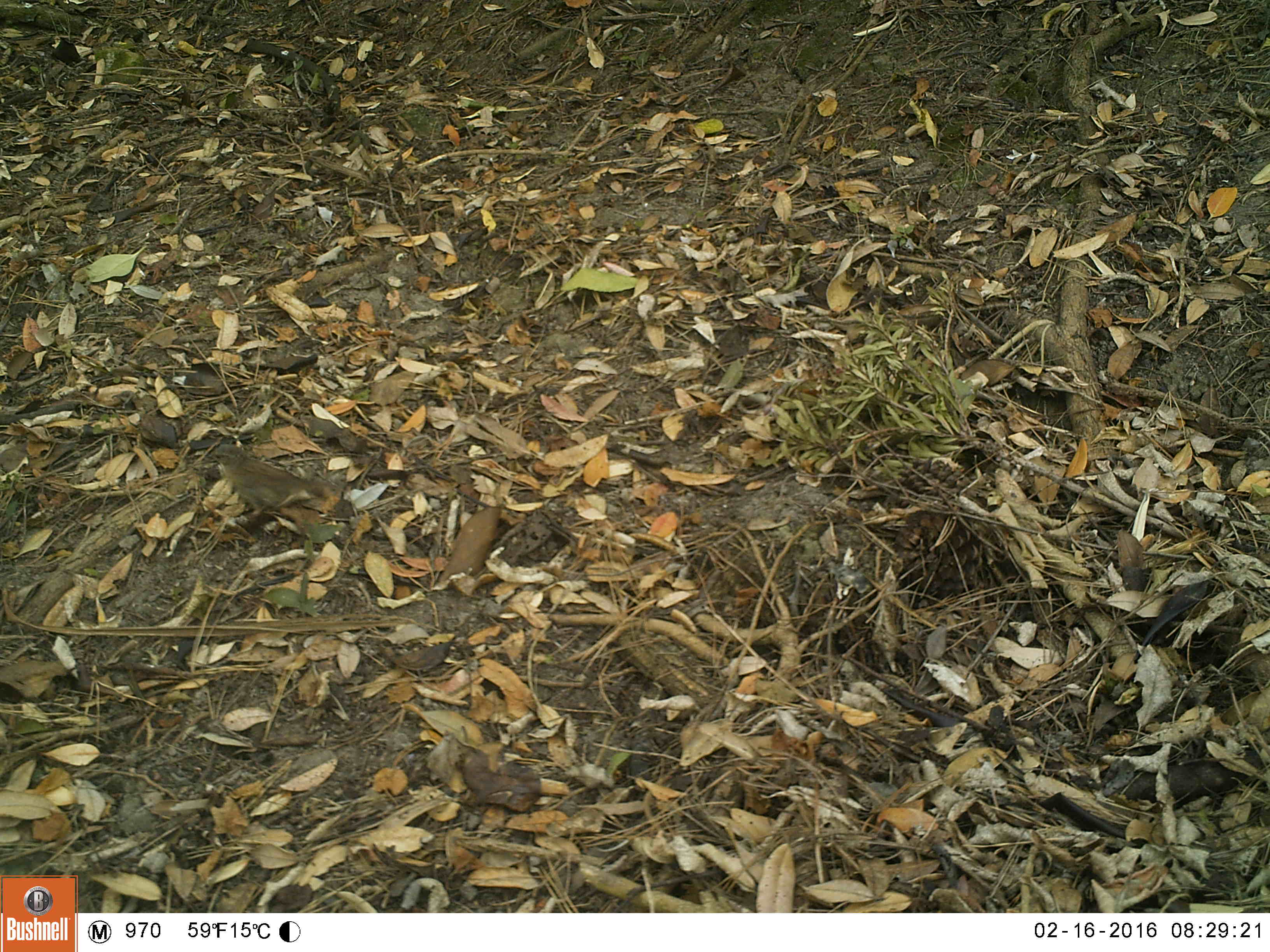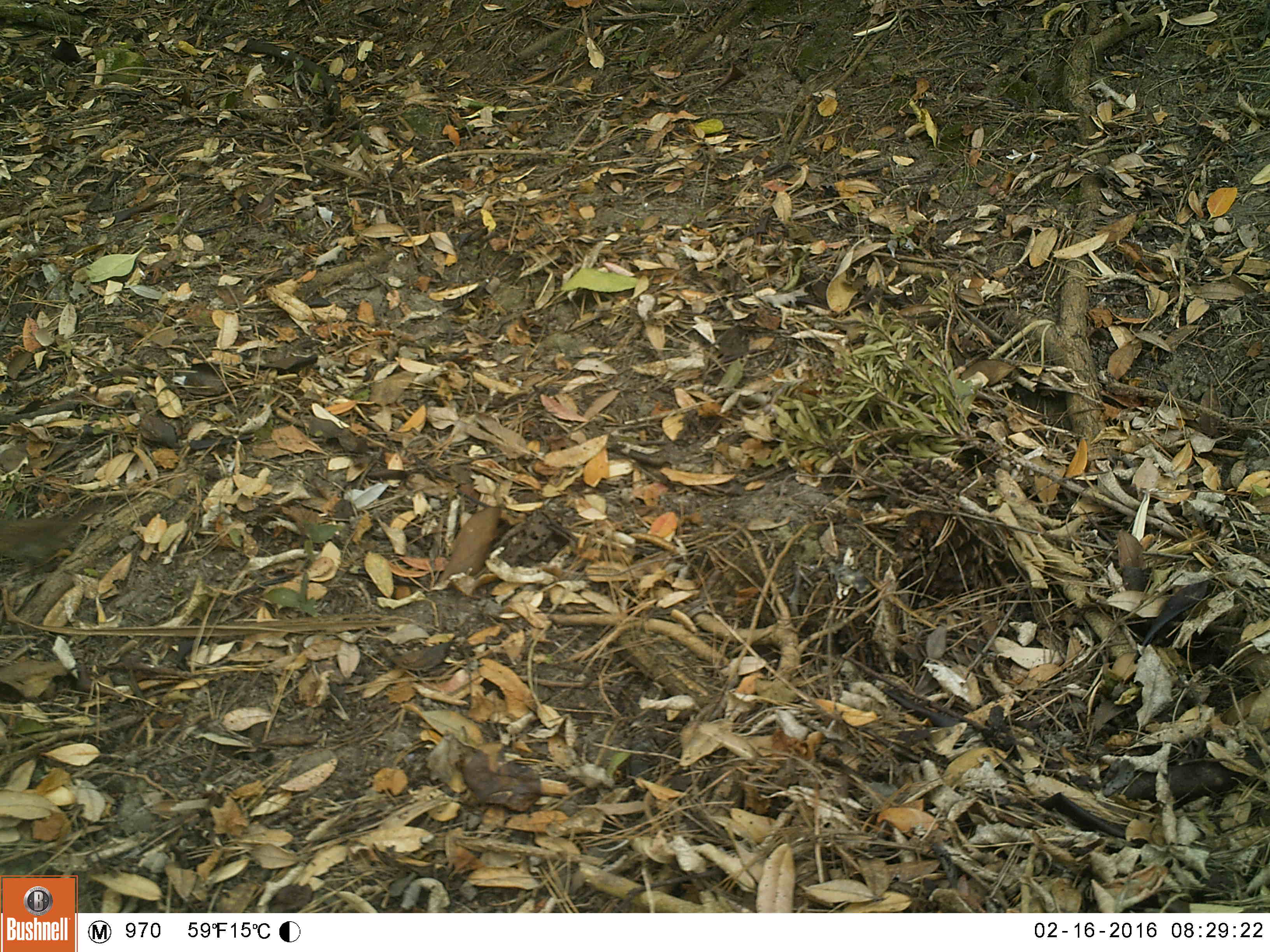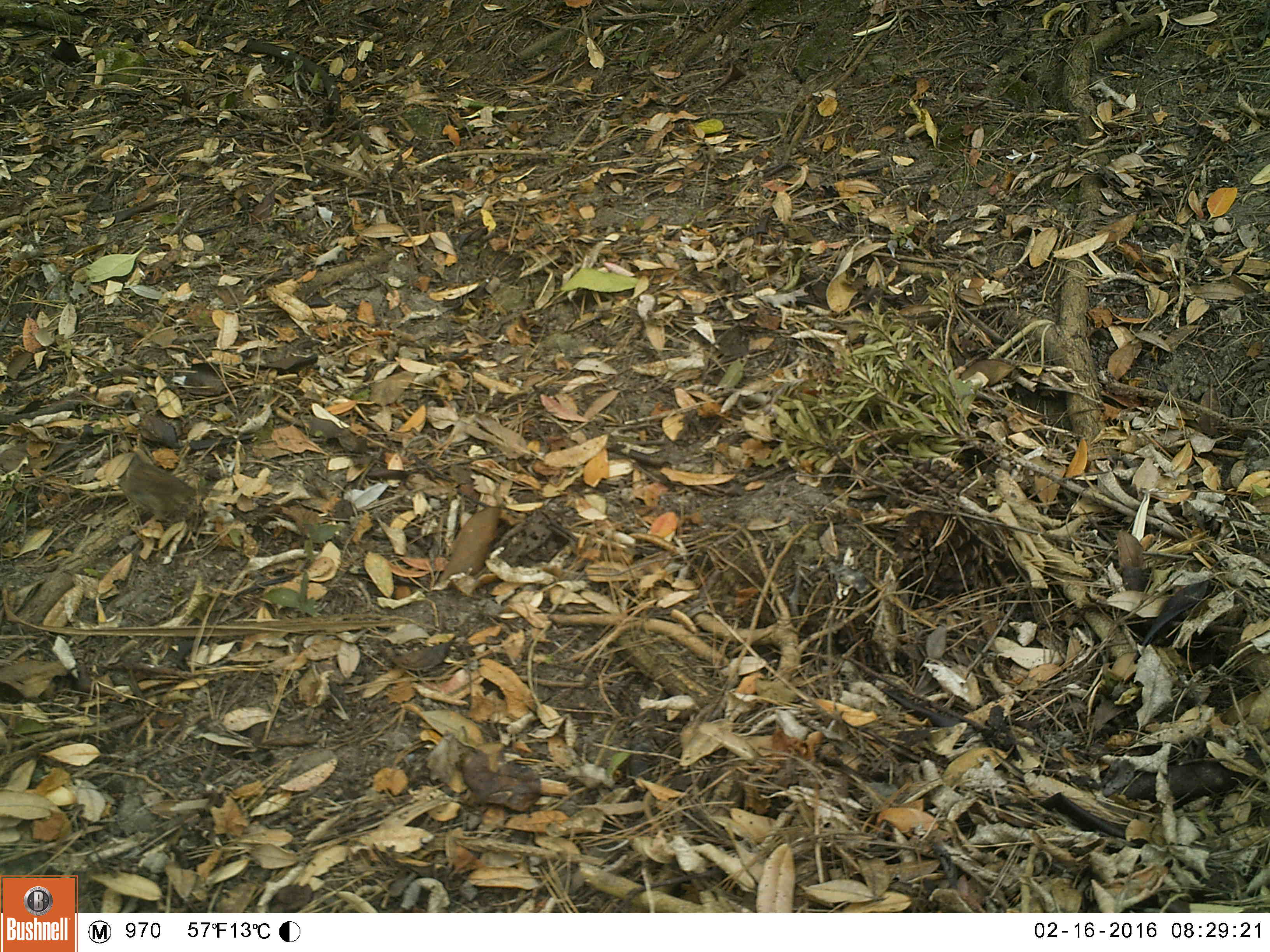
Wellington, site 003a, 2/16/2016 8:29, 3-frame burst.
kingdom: Animalia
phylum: Chordata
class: Aves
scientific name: Aves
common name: bird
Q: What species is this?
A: Bird (Aves).